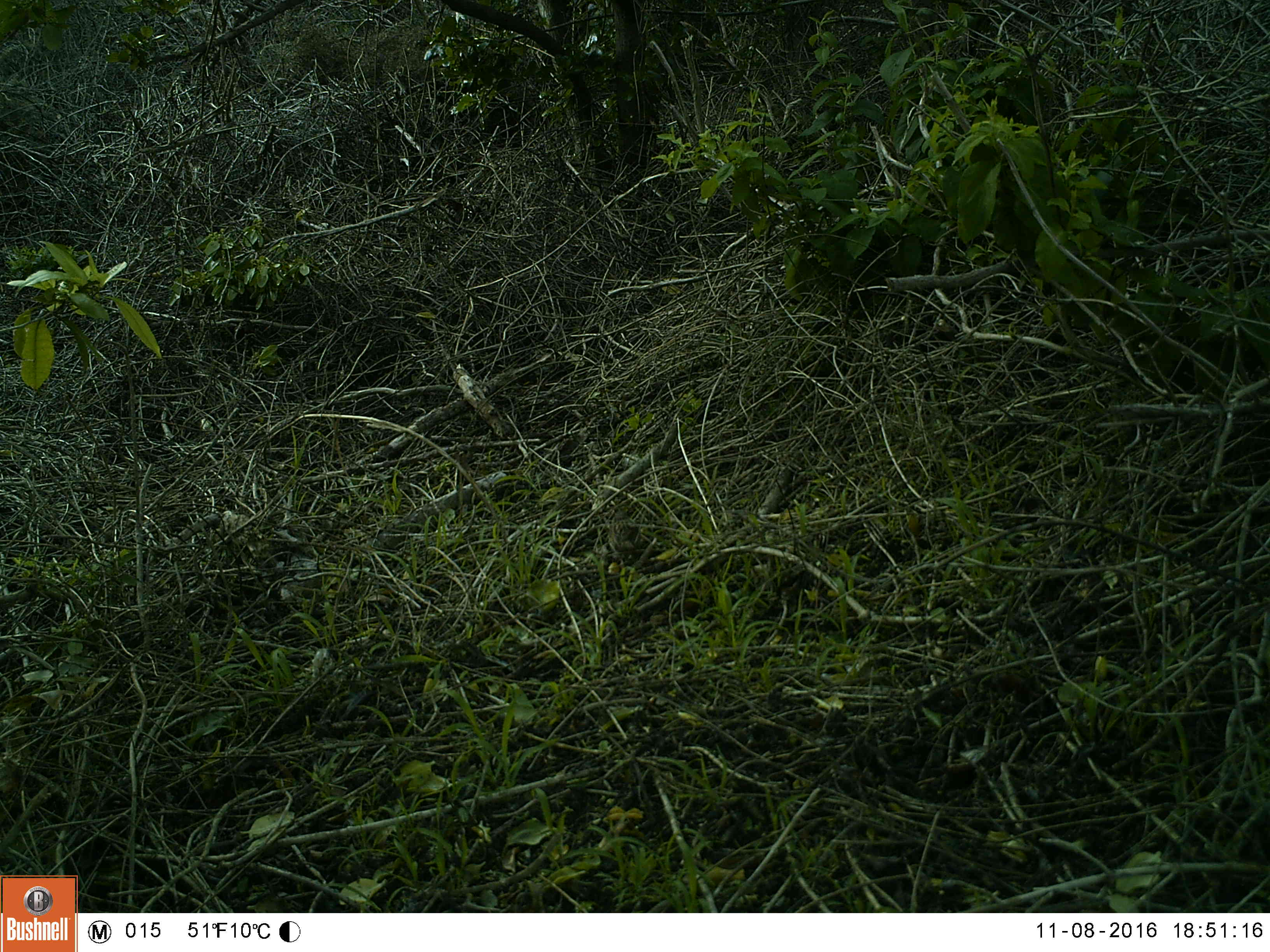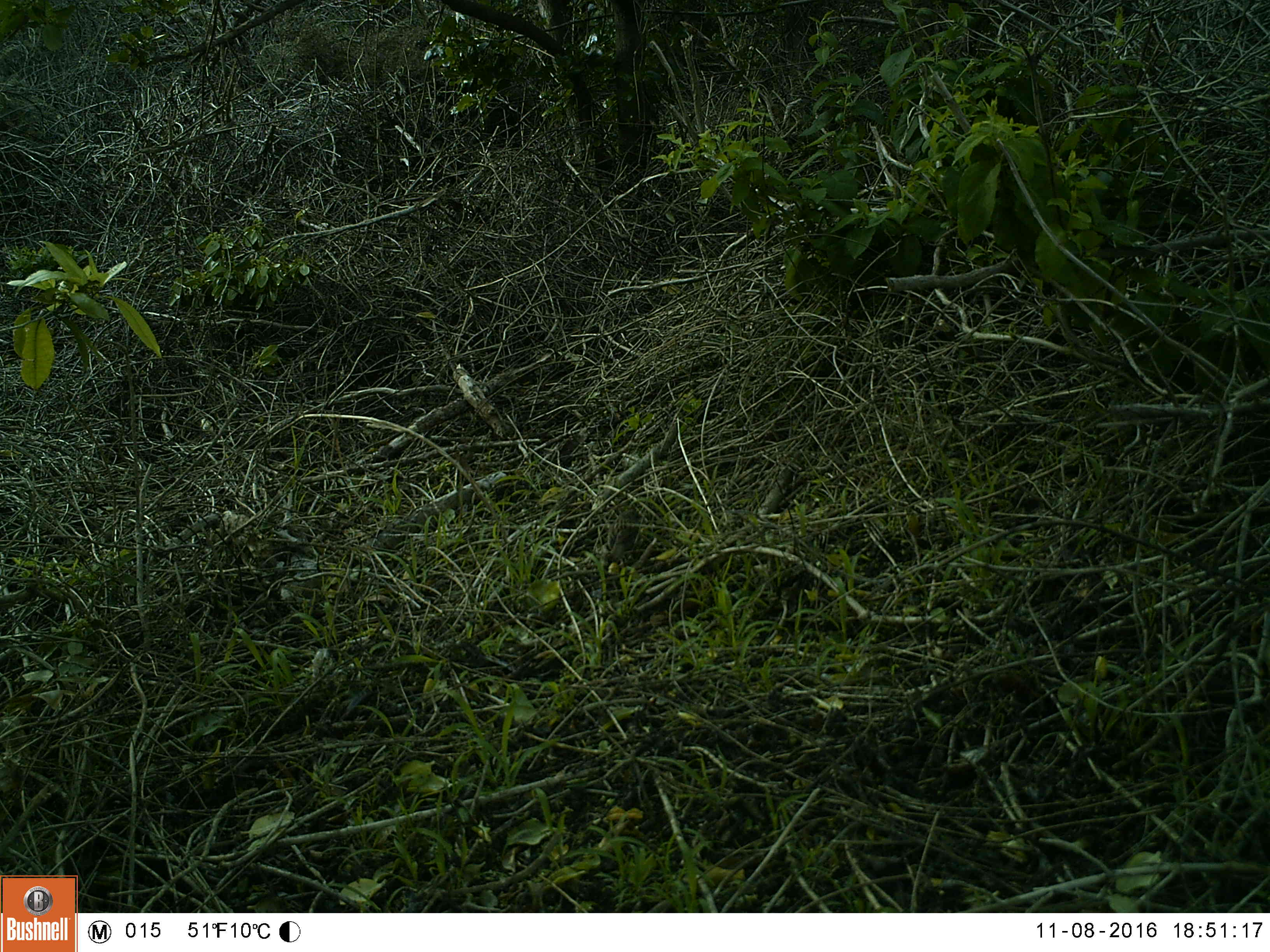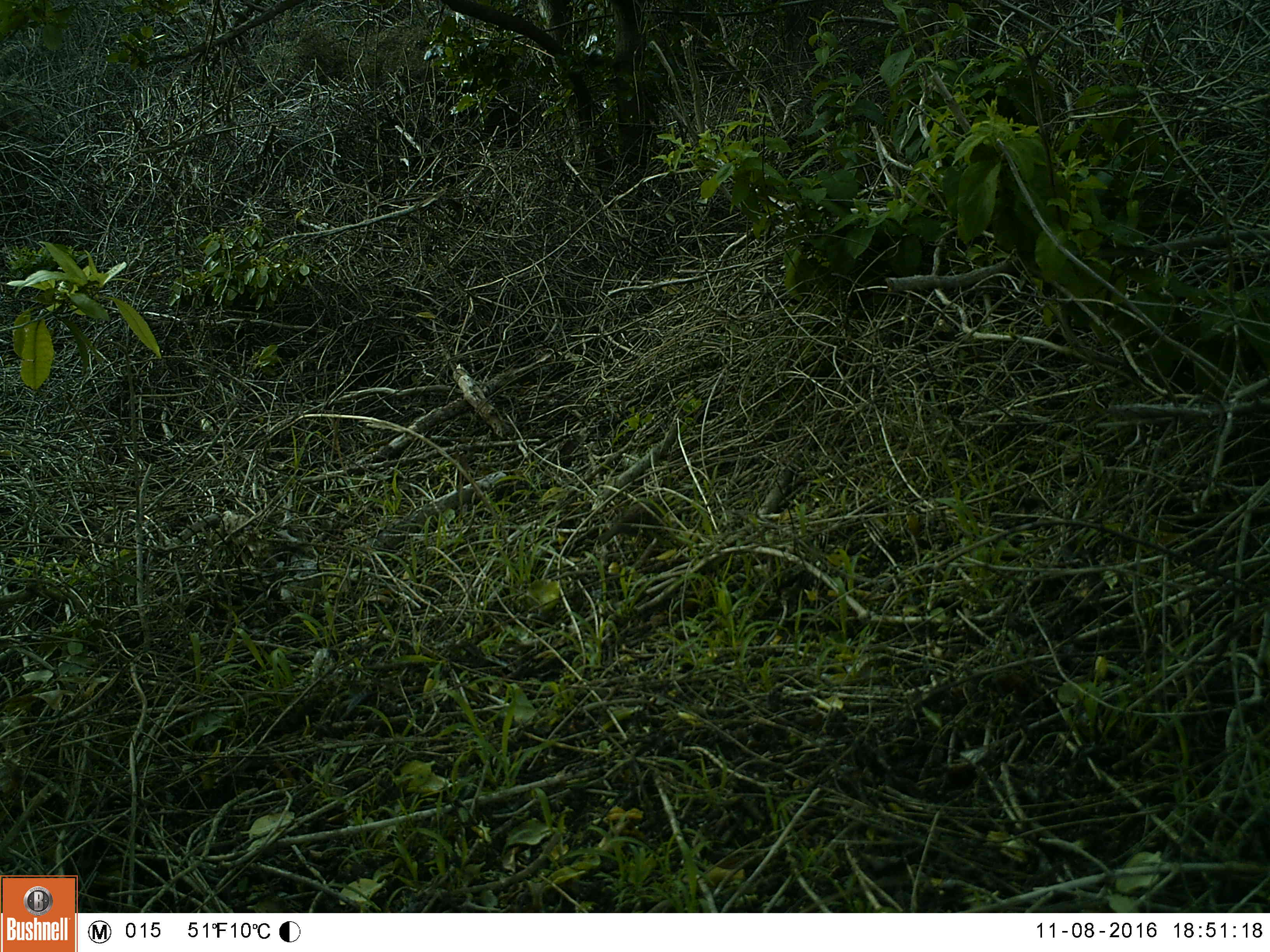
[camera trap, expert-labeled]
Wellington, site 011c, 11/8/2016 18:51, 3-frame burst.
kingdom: Animalia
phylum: Chordata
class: Aves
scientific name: Aves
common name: bird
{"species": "bird (Aves)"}